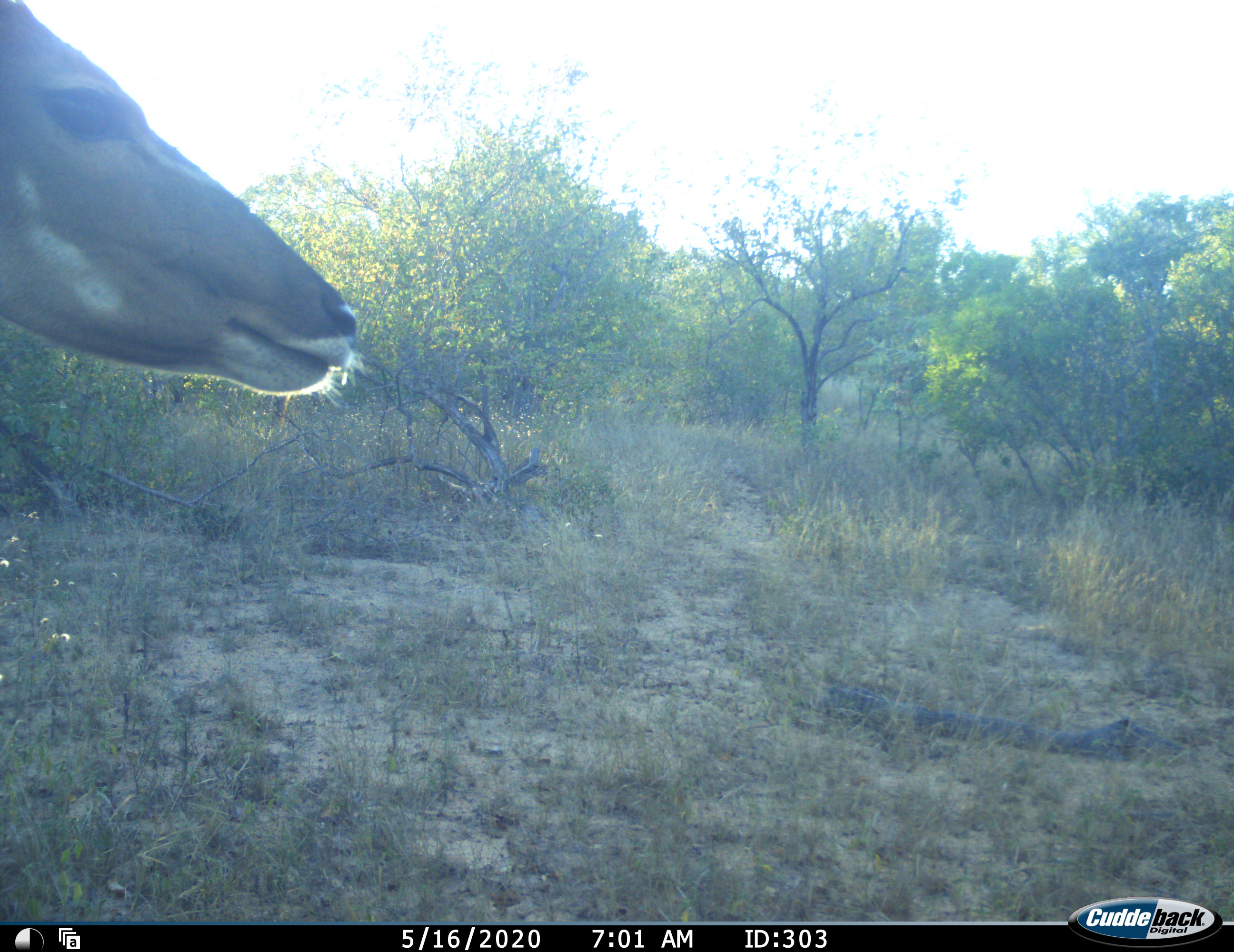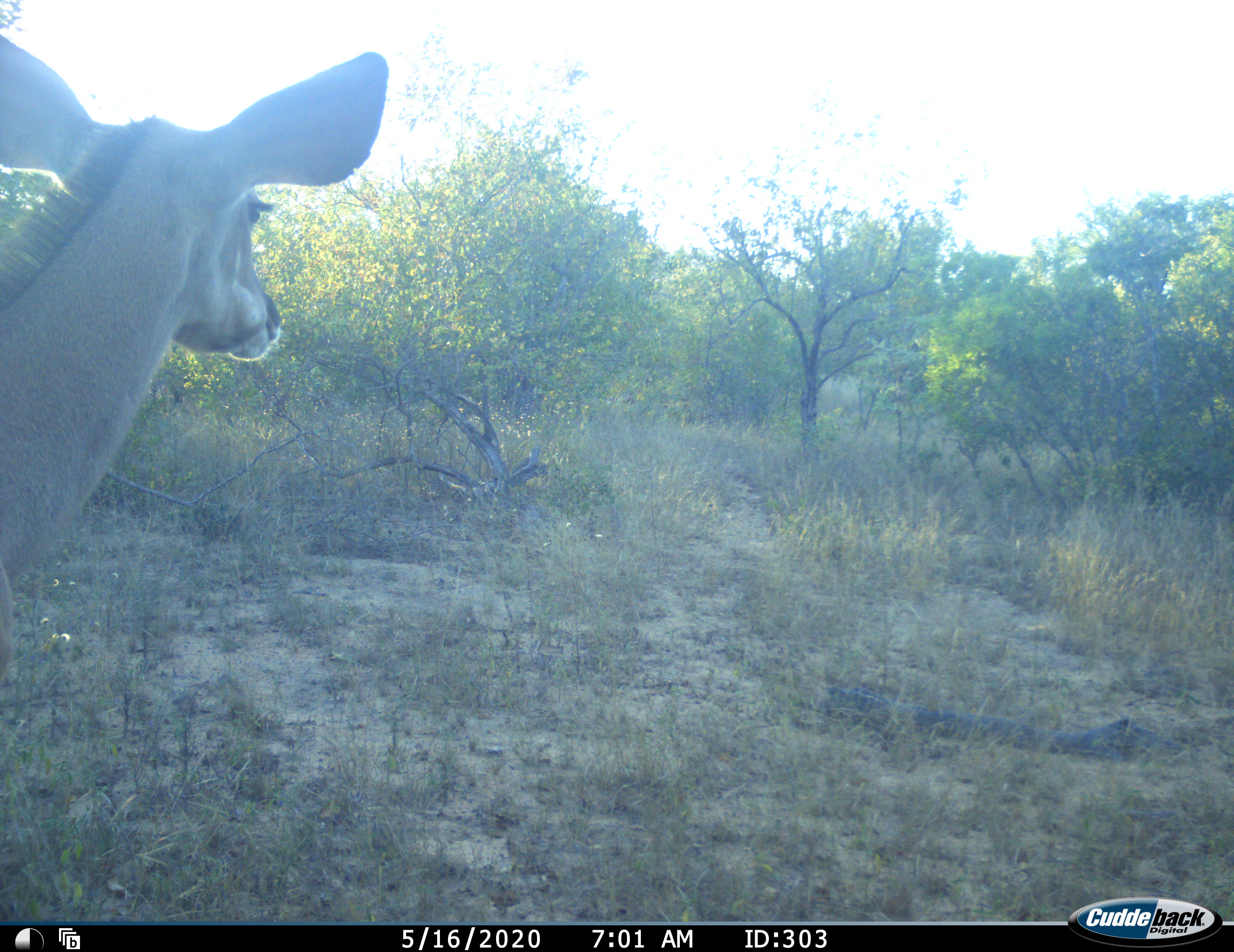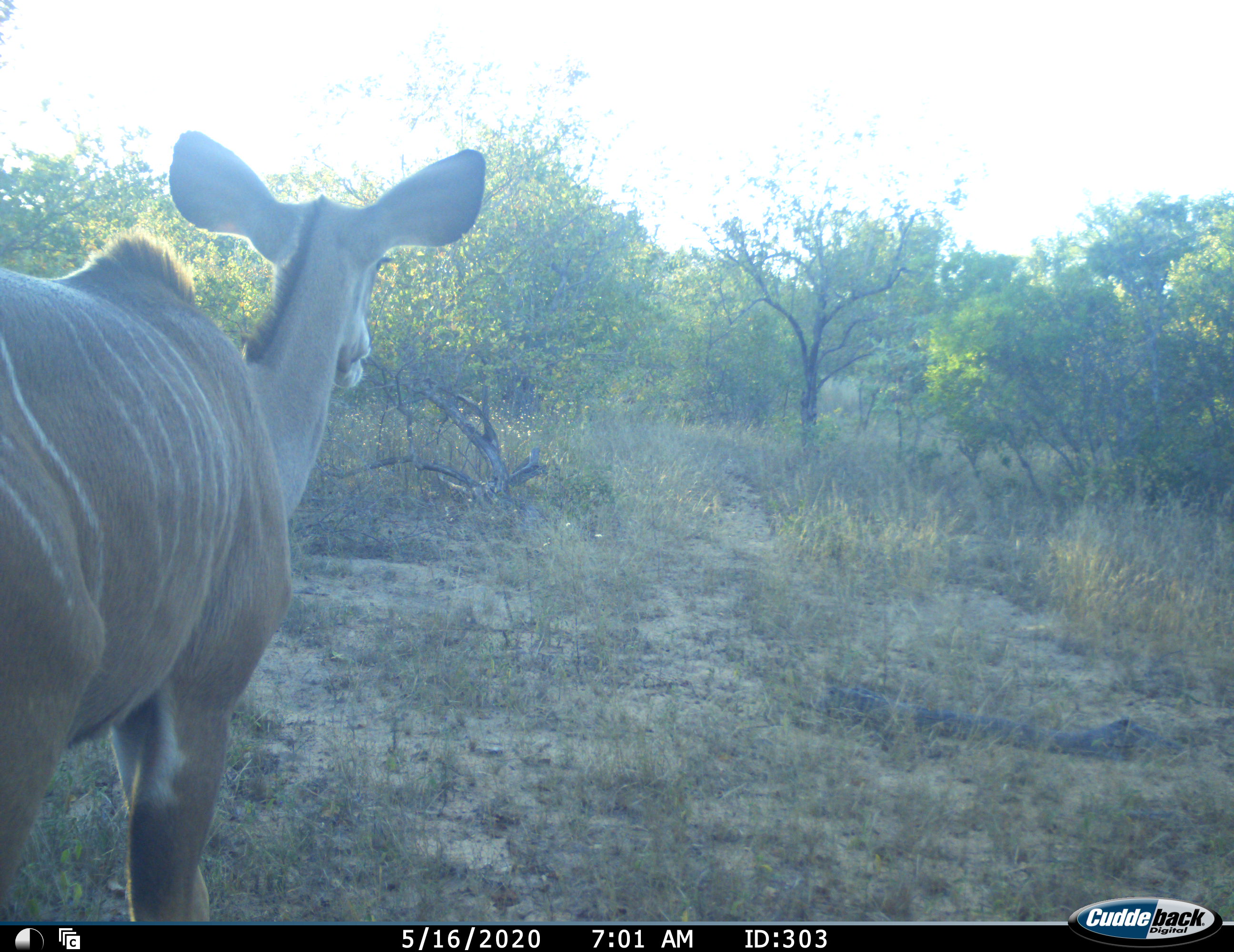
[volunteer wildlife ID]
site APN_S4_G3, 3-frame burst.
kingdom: Animalia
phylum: Chordata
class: Mammalia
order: Artiodactyla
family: Bovidae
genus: Tragelaphus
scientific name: Tragelaphus angasii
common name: nyala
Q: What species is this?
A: Nyala (Tragelaphus angasii).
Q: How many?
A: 1.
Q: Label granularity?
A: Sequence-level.